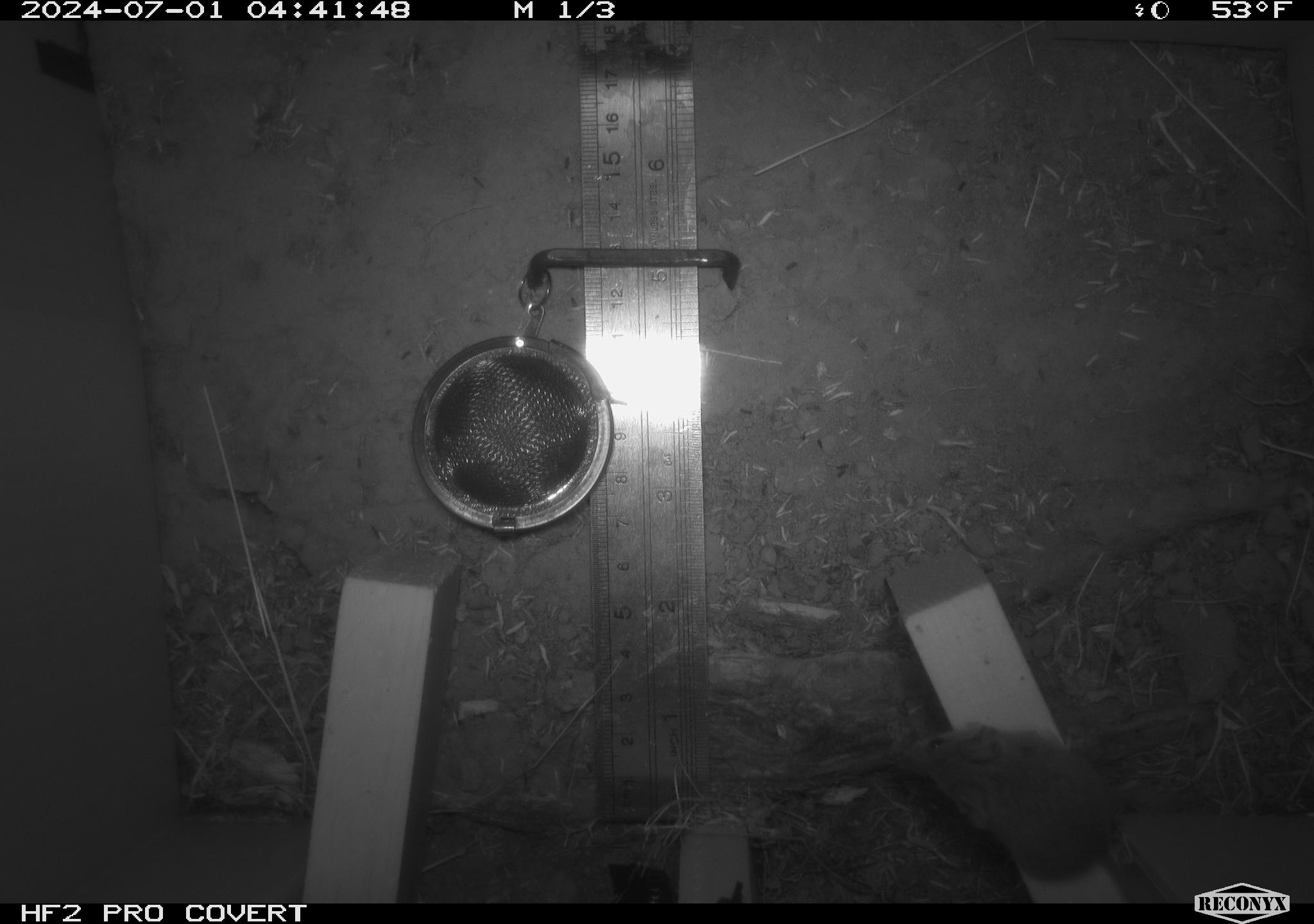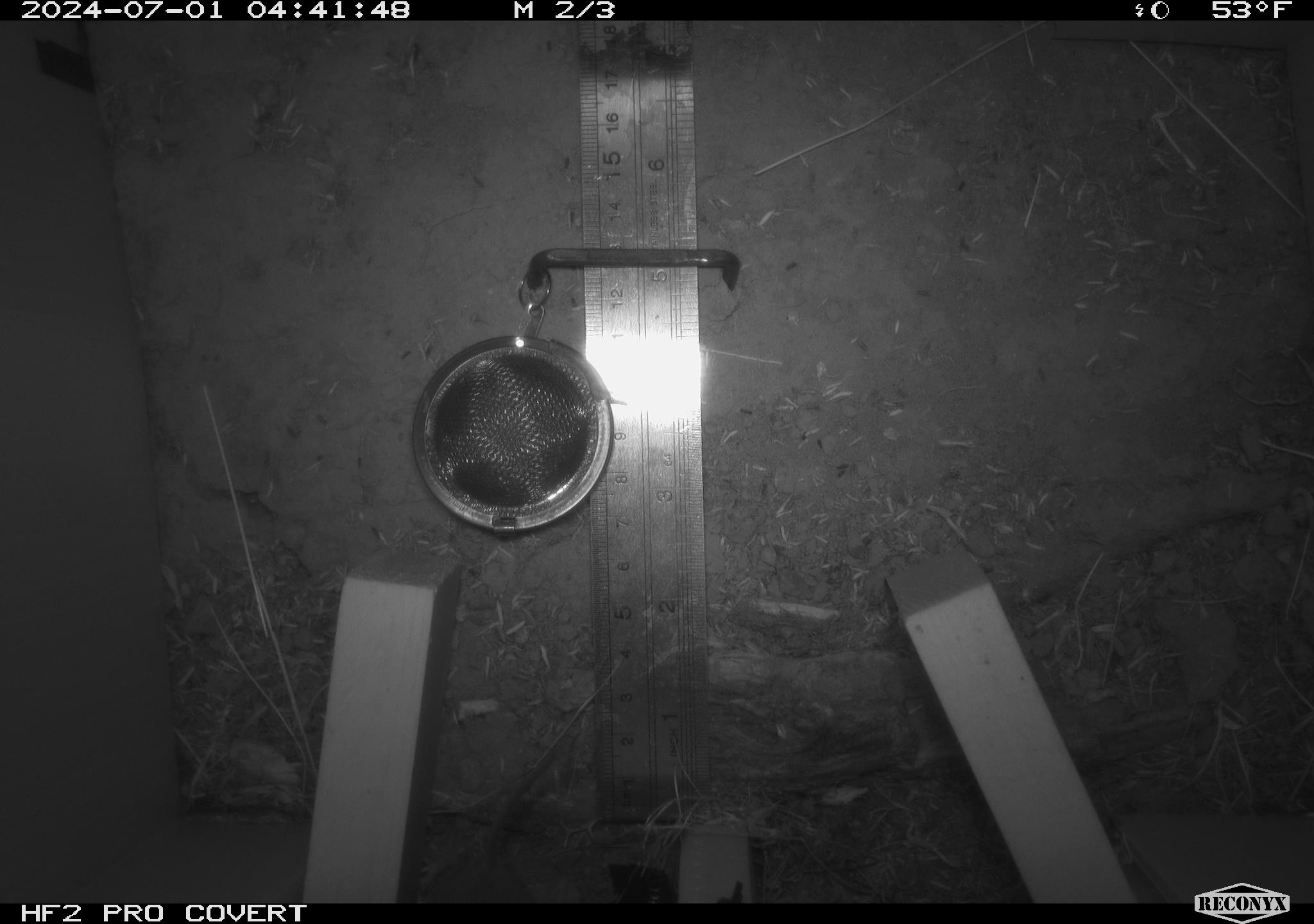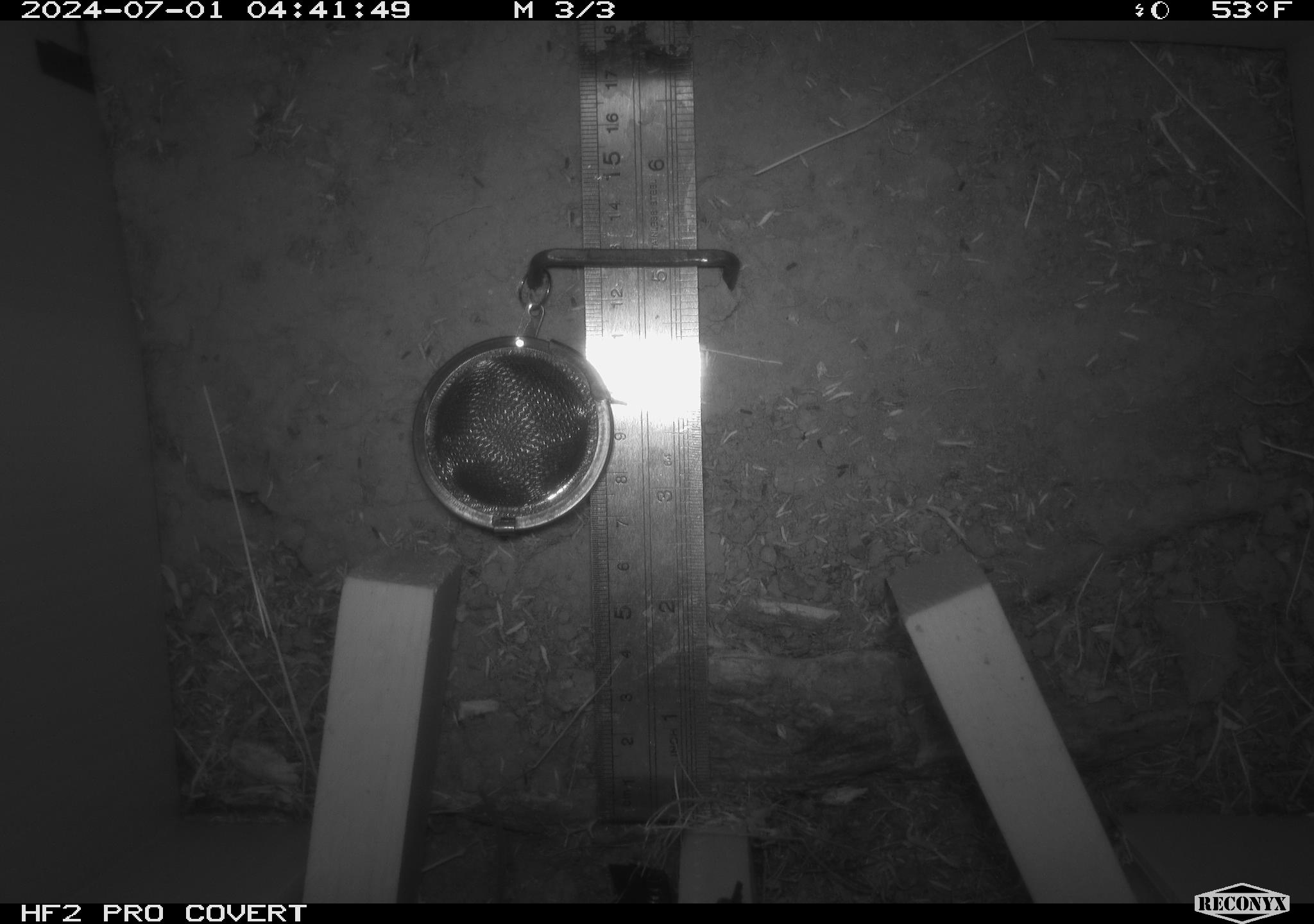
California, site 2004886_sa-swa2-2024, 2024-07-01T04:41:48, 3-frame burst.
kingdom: Animalia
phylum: Chordata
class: Mammalia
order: Rodentia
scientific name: Rodentia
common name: mouse species